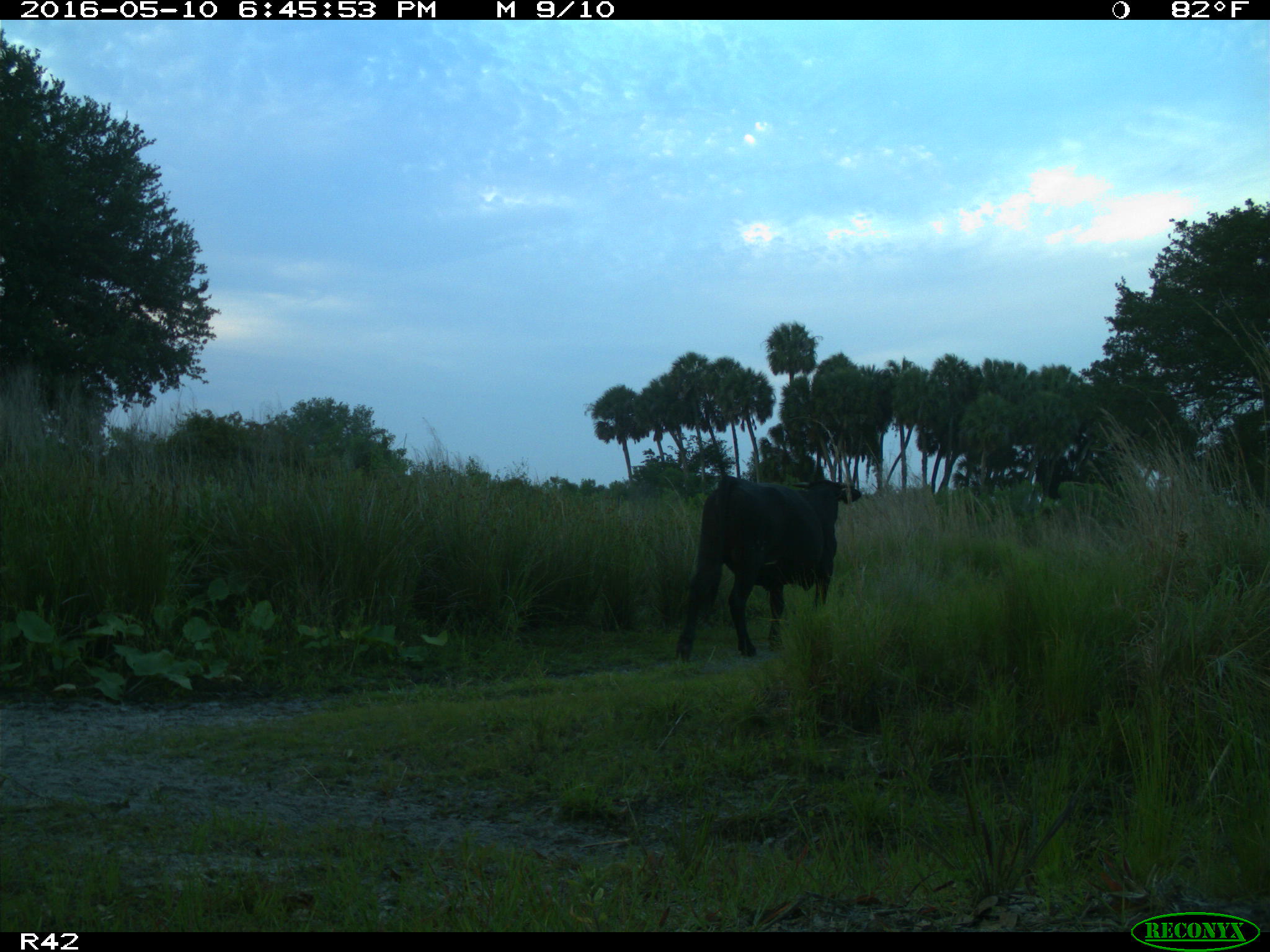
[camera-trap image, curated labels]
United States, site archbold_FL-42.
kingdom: Animalia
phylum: Chordata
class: Mammalia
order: Artiodactyla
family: Bovidae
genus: Bos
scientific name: Bos taurus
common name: domestic cow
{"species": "Bos taurus (domestic cow)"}